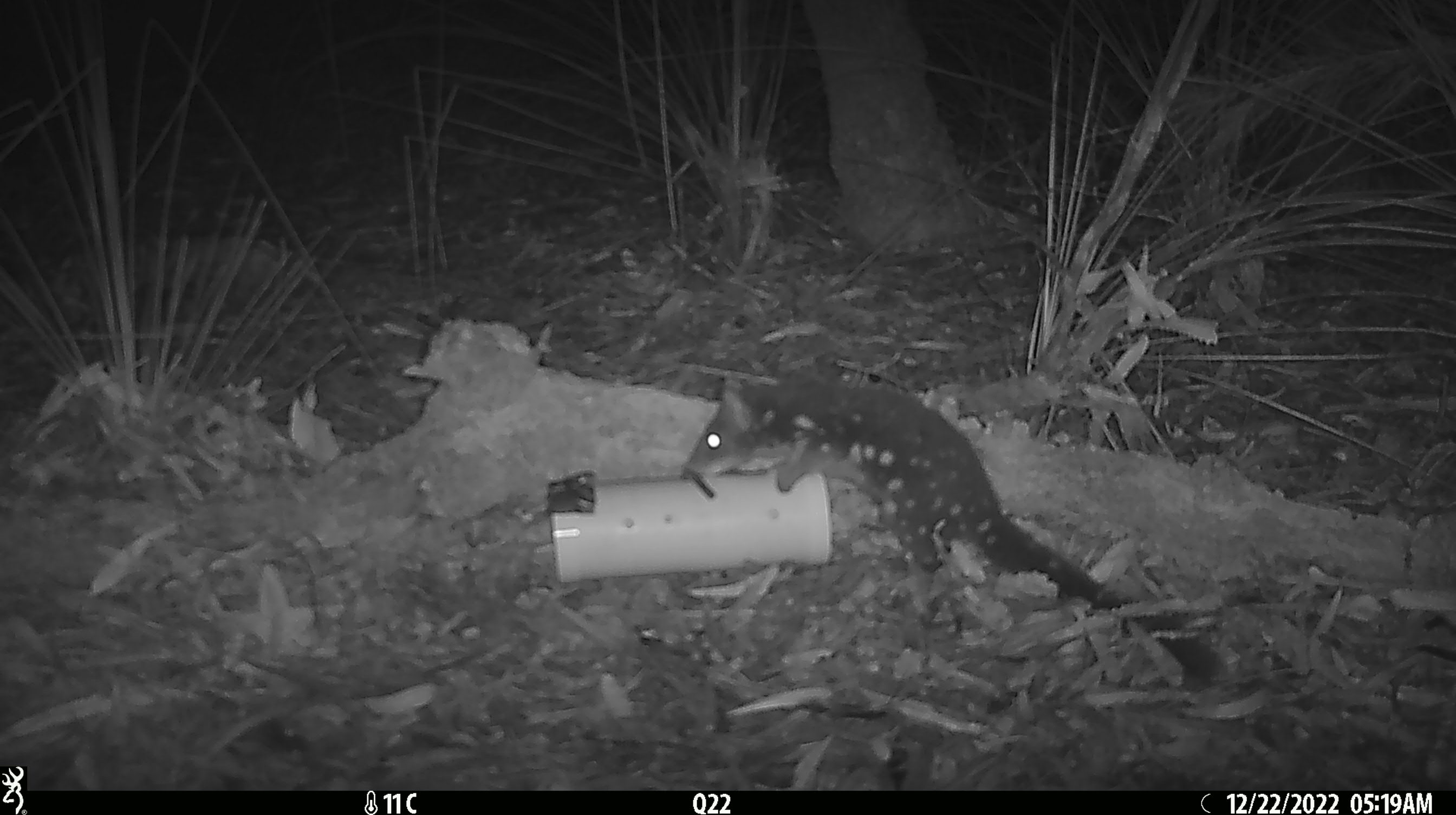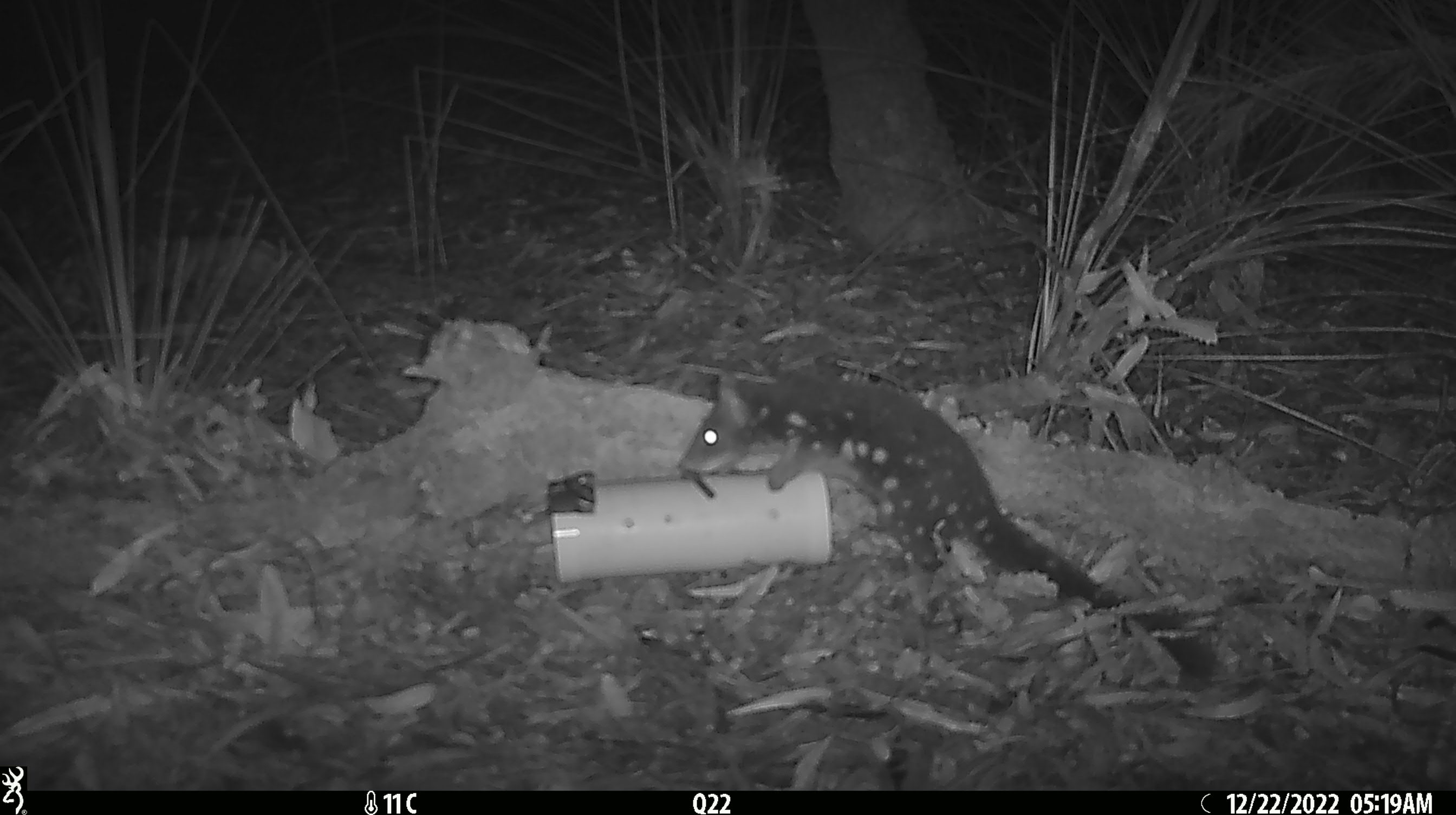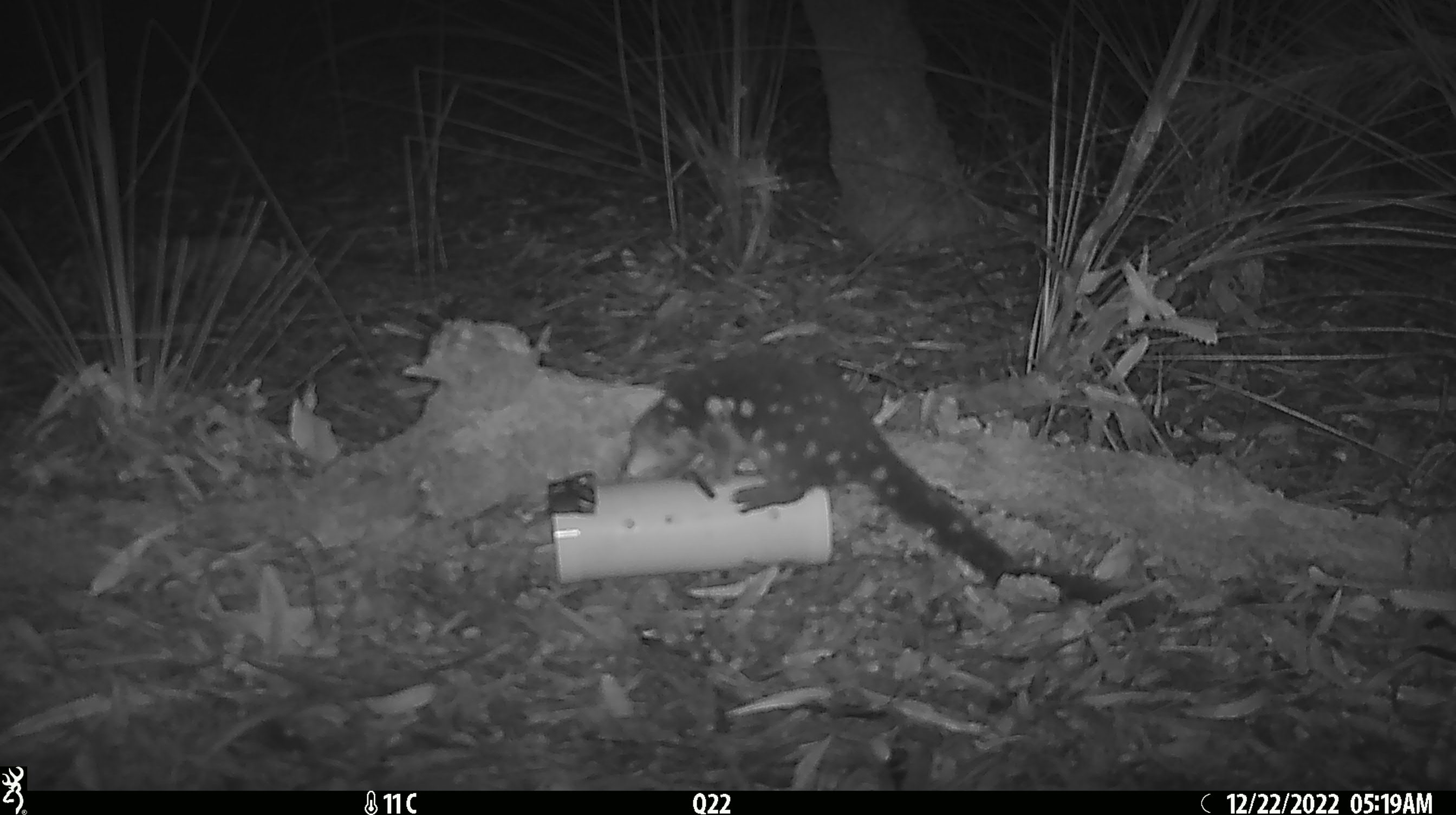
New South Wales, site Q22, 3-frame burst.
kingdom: Animalia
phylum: Chordata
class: Mammalia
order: Dasyuromorphia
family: Dasyuridae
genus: Dasyurus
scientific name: Dasyurus maculatus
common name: spotted-tailed quoll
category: quoll